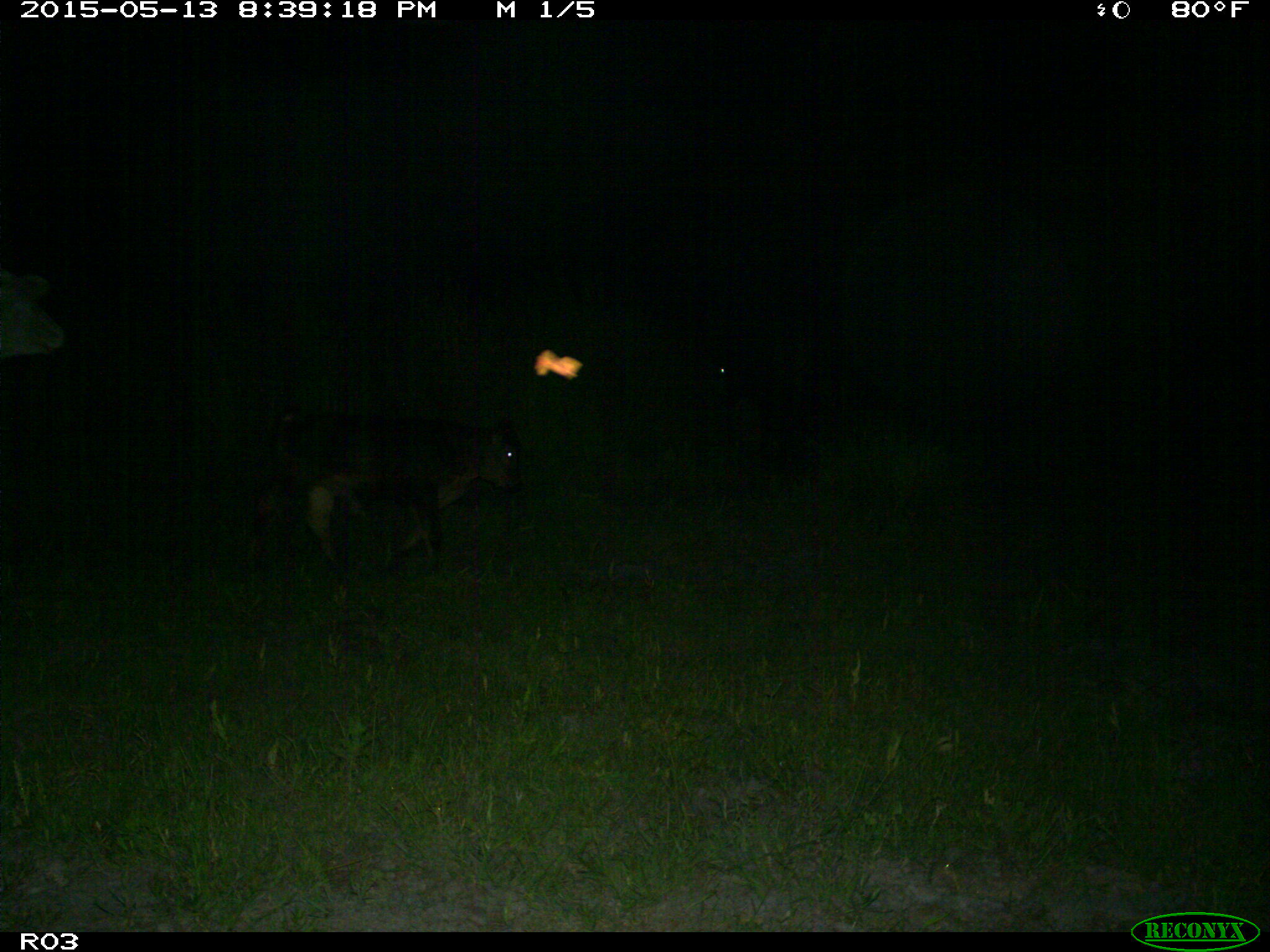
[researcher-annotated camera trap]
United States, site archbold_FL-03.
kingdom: Animalia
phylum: Chordata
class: Mammalia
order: Artiodactyla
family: Bovidae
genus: Bos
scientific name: Bos taurus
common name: domestic cow